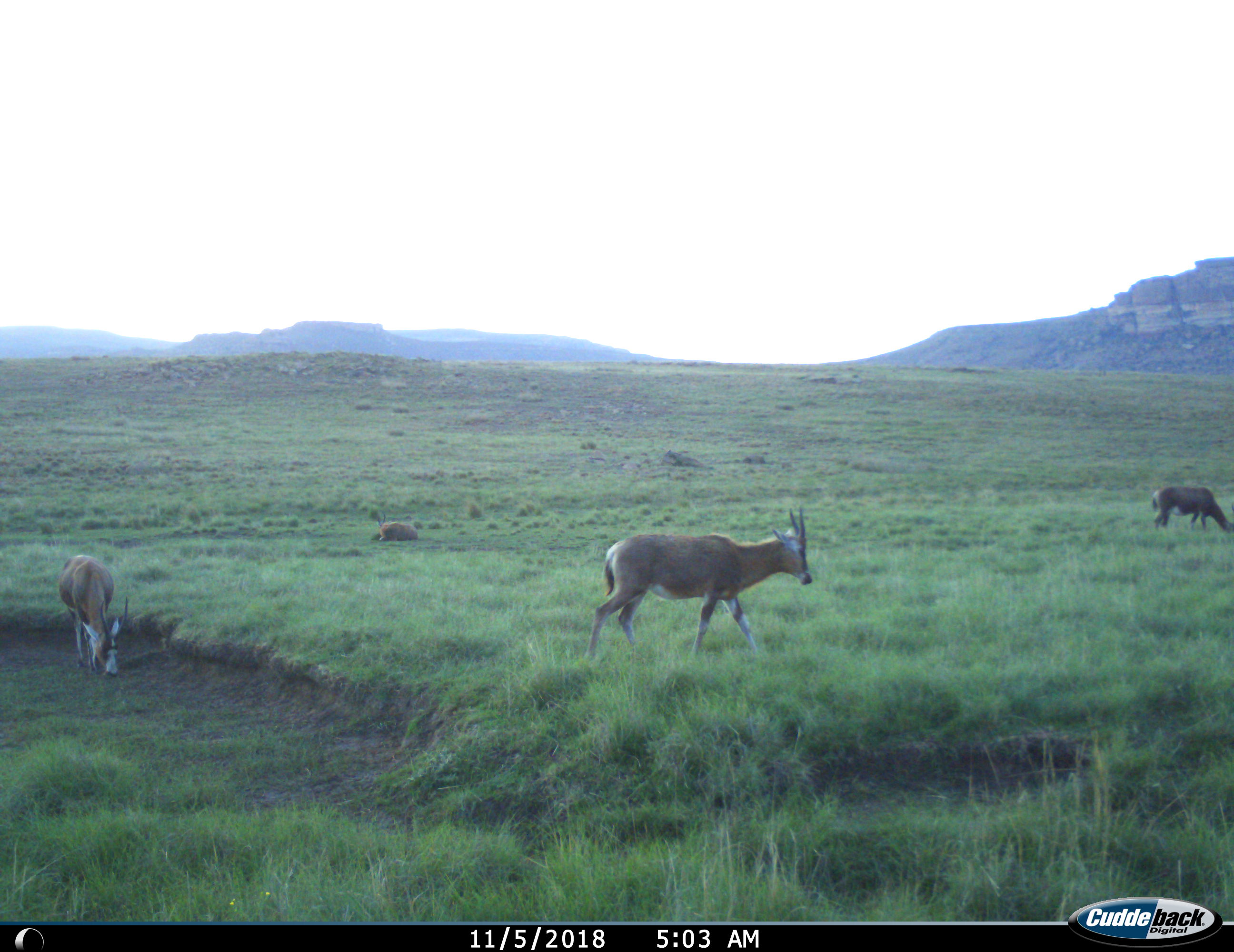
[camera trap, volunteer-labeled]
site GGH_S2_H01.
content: unidentified animal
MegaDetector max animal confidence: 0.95